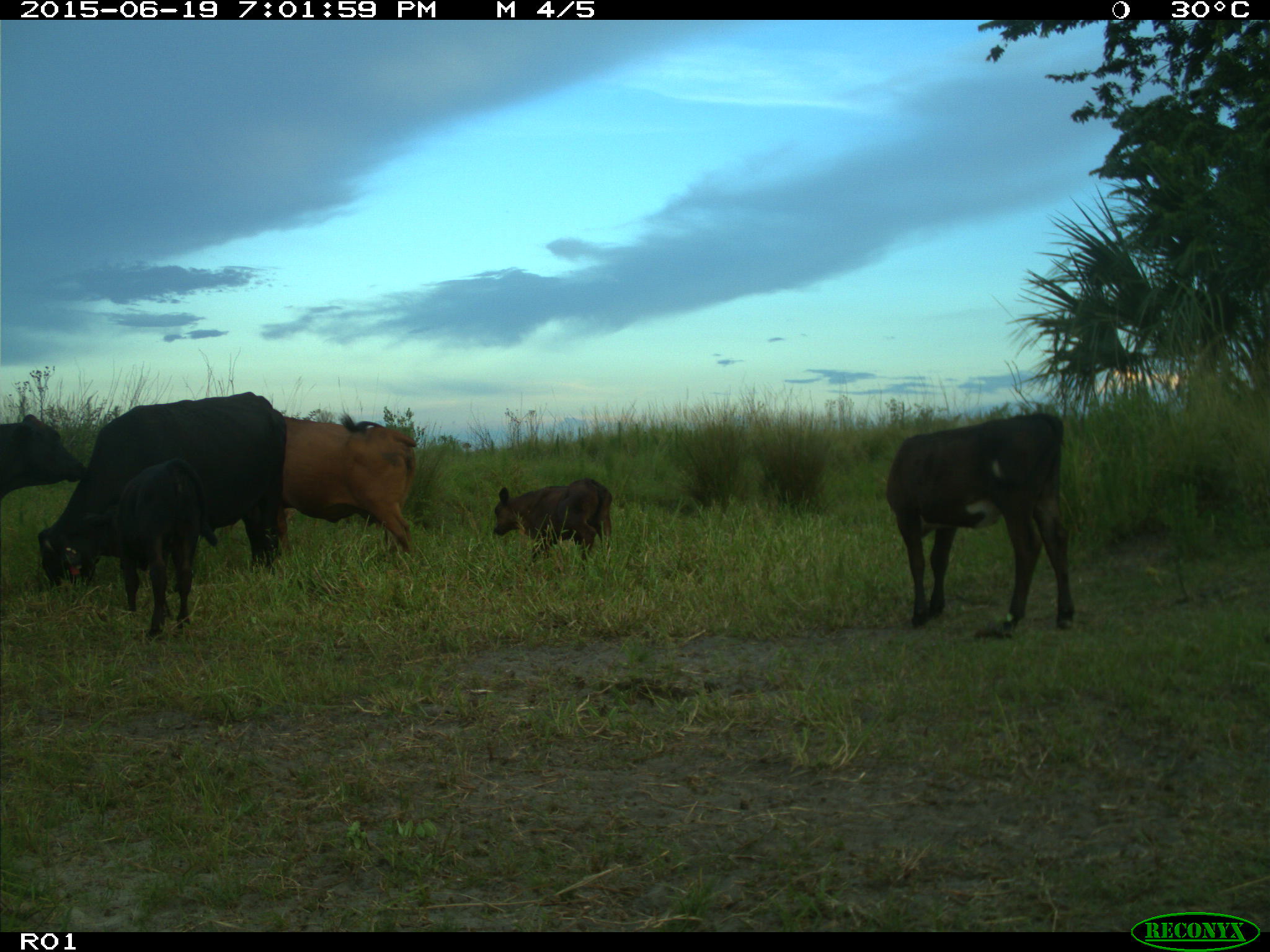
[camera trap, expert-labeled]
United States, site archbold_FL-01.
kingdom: Animalia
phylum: Chordata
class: Mammalia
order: Artiodactyla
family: Bovidae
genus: Bos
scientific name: Bos taurus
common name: domestic cow